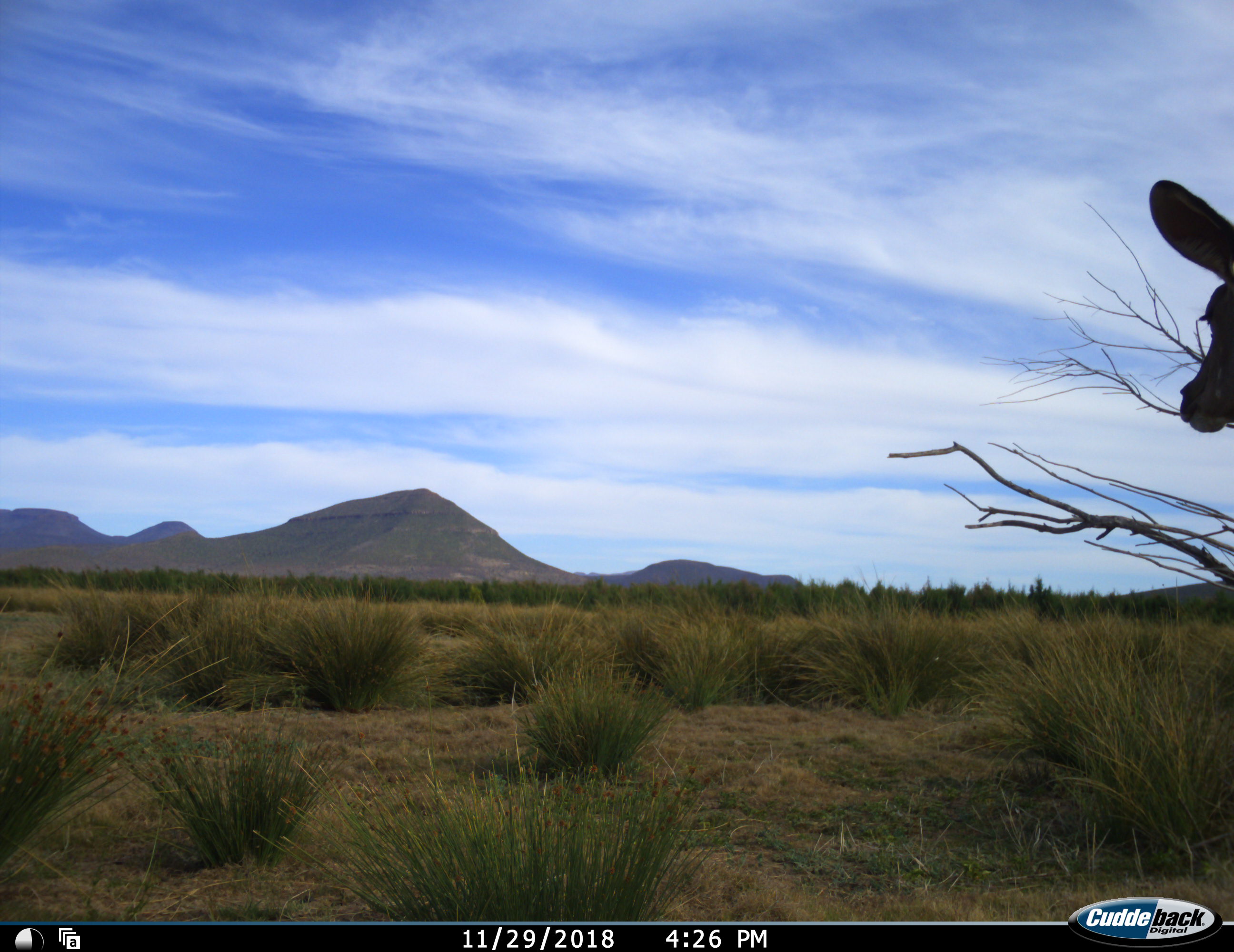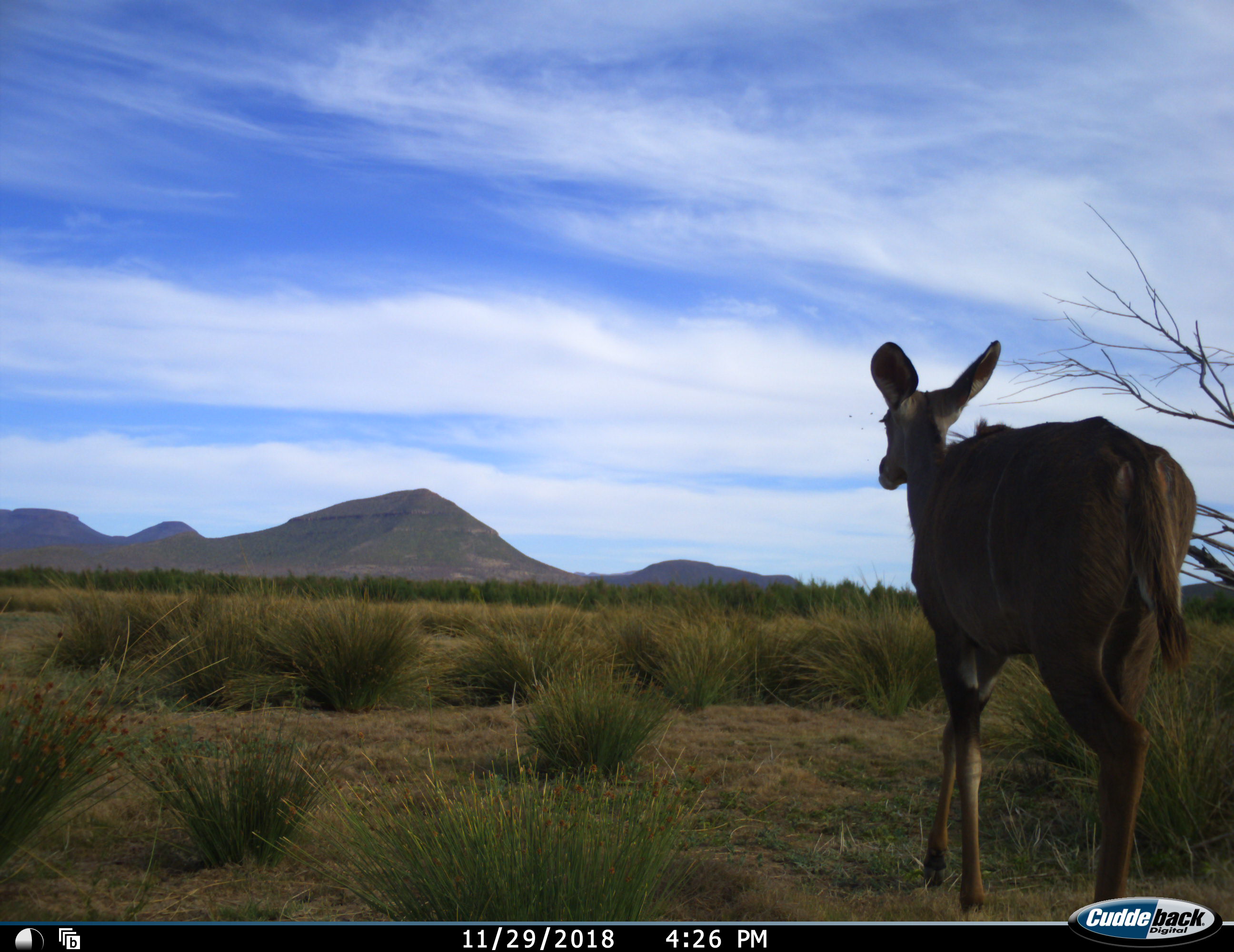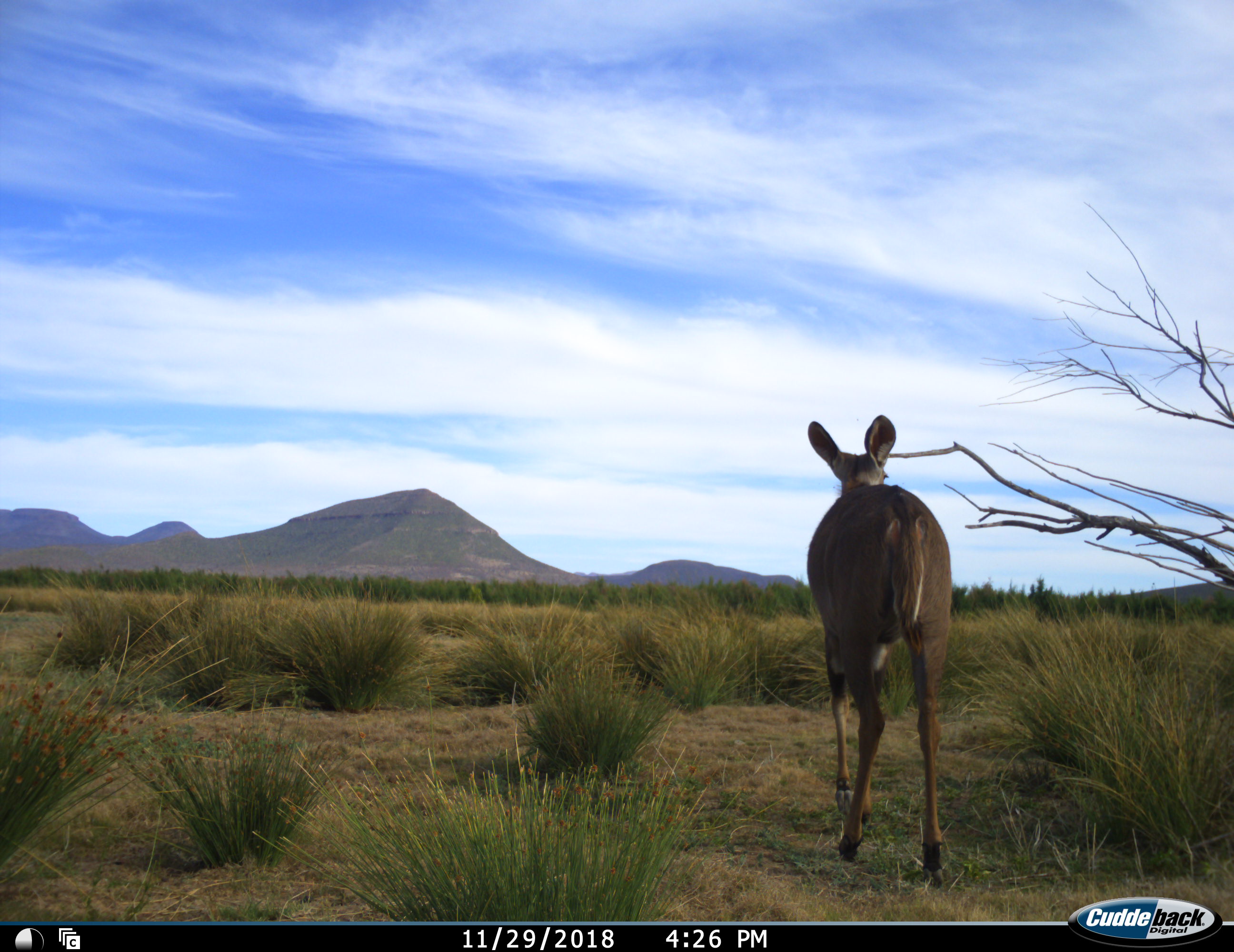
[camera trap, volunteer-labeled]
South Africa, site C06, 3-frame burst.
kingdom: Animalia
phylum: Chordata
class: Mammalia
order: Artiodactyla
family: Bovidae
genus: Tragelaphus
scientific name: Tragelaphus strepsiceros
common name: greater kudu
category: kudu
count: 1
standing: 0%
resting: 0%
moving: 100%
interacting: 0%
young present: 0%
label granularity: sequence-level